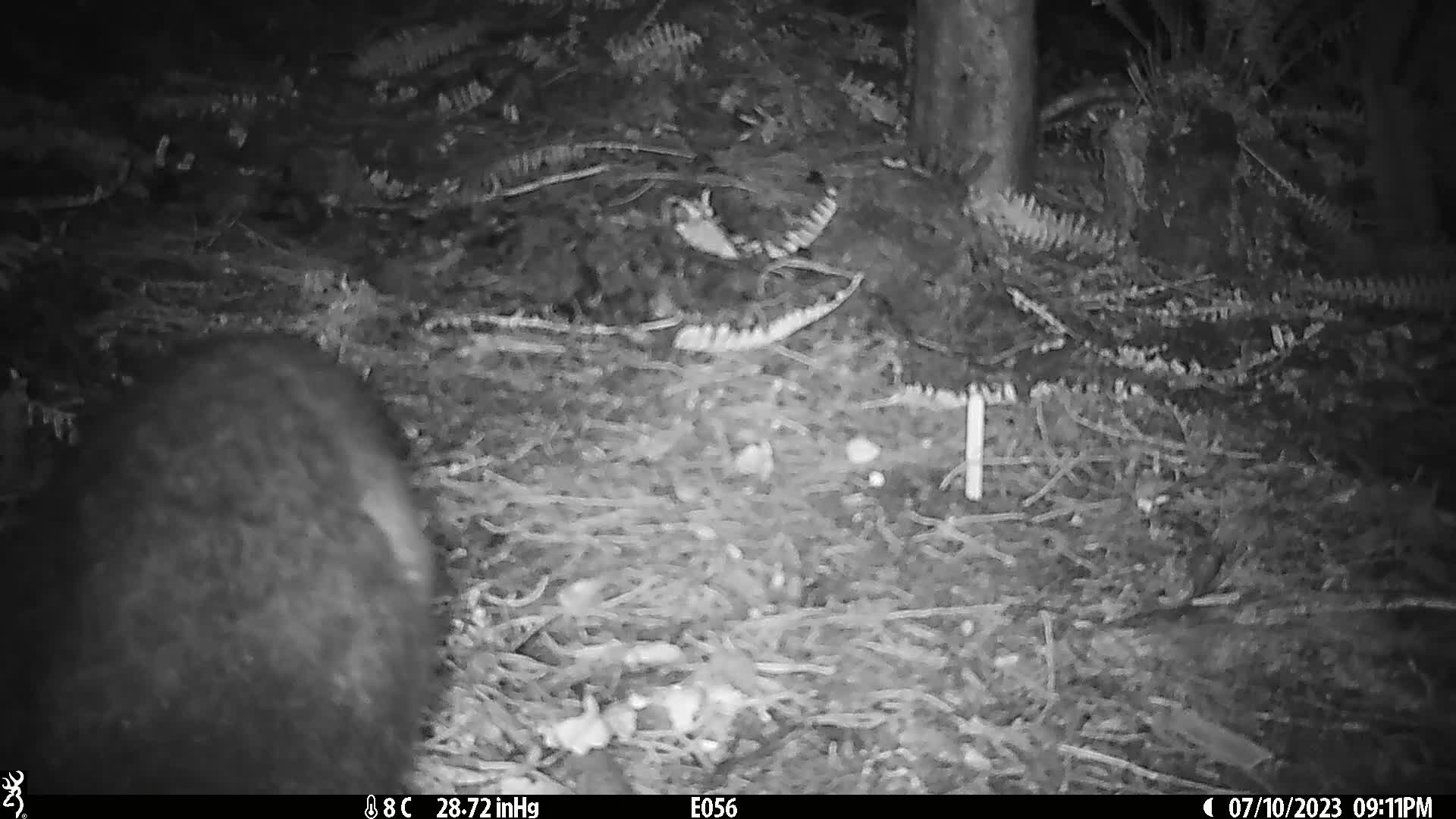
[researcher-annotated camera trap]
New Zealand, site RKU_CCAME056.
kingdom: Animalia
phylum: Chordata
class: Mammalia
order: Diprotodontia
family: Phalangeridae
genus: Trichosurus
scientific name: Trichosurus vulpecula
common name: common brushtail possum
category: possum